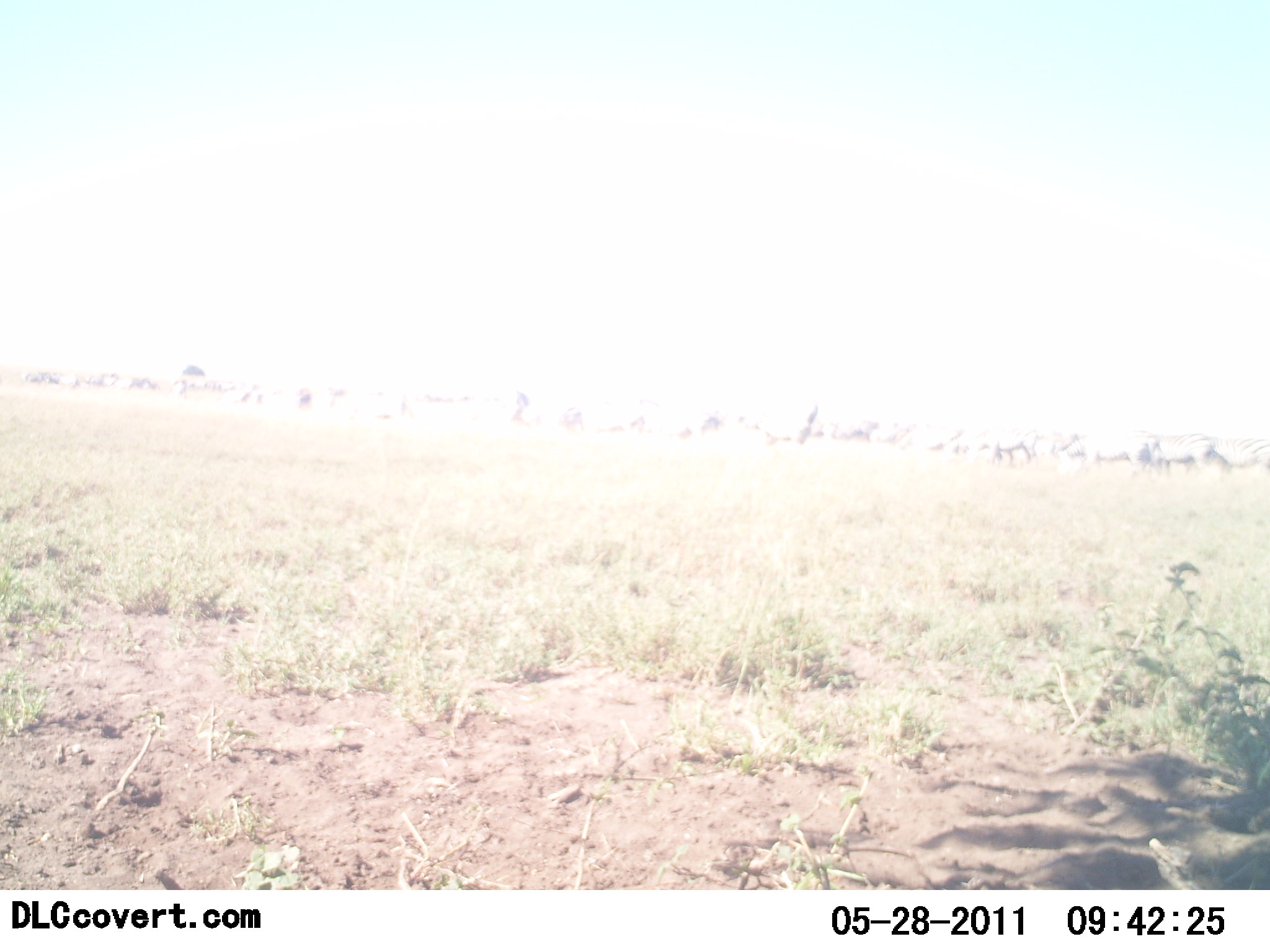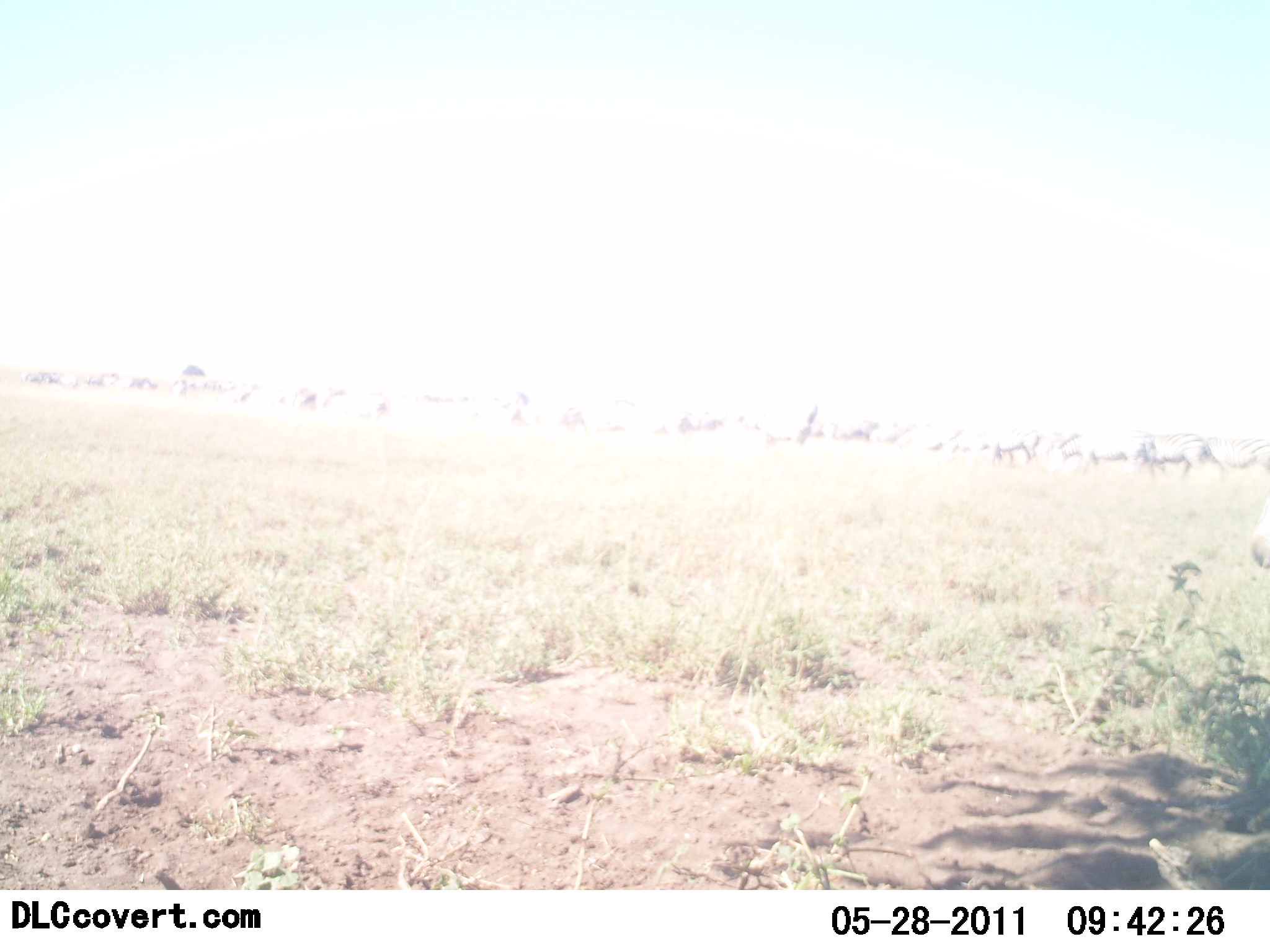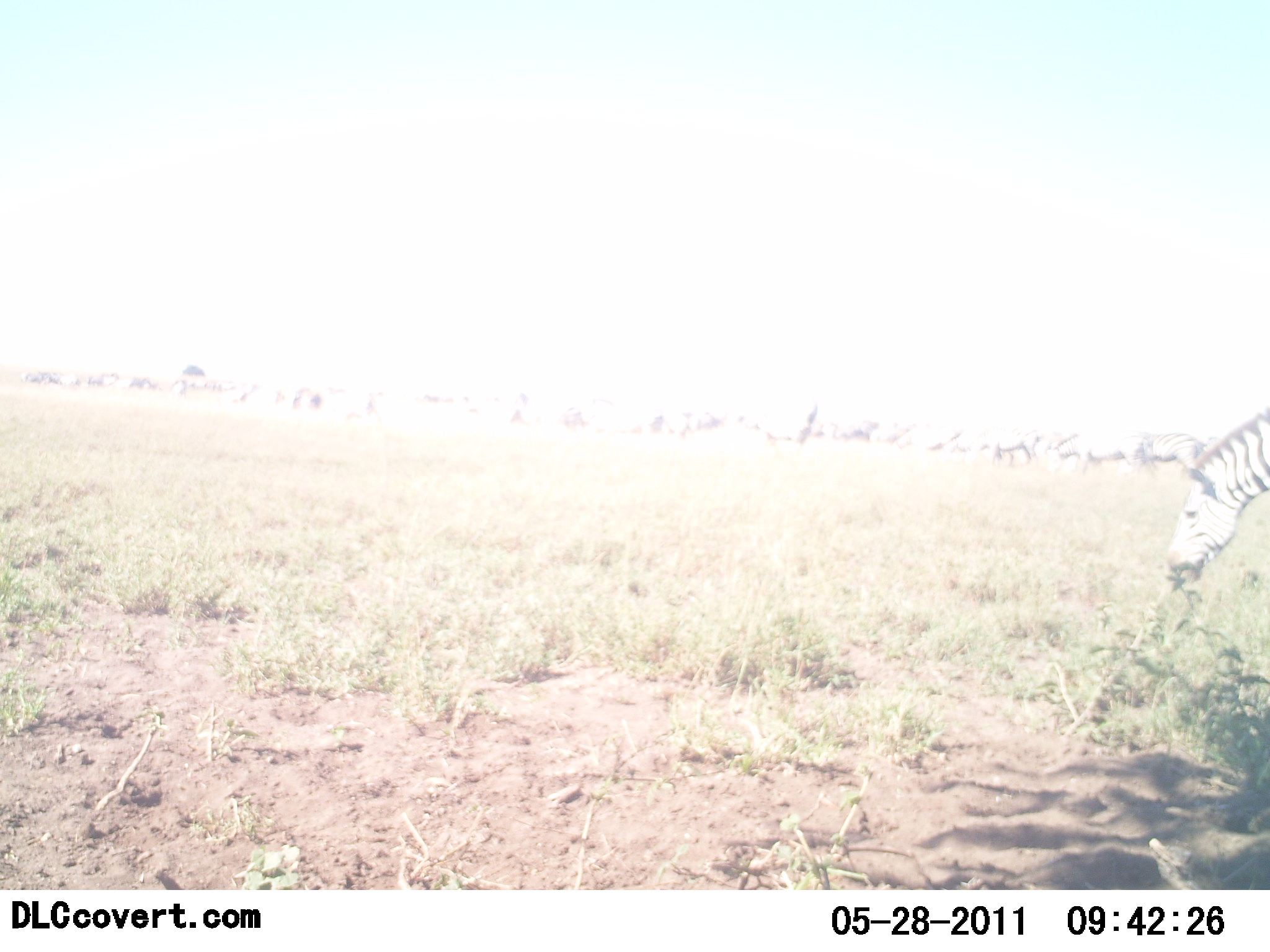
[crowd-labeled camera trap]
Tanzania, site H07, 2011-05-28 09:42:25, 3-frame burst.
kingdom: Animalia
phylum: Chordata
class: Mammalia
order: Perissodactyla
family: Equidae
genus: Equus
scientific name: Equus quagga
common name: plains zebra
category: zebra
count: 11-50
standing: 33%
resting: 0%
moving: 75%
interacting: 0%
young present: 0%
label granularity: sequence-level